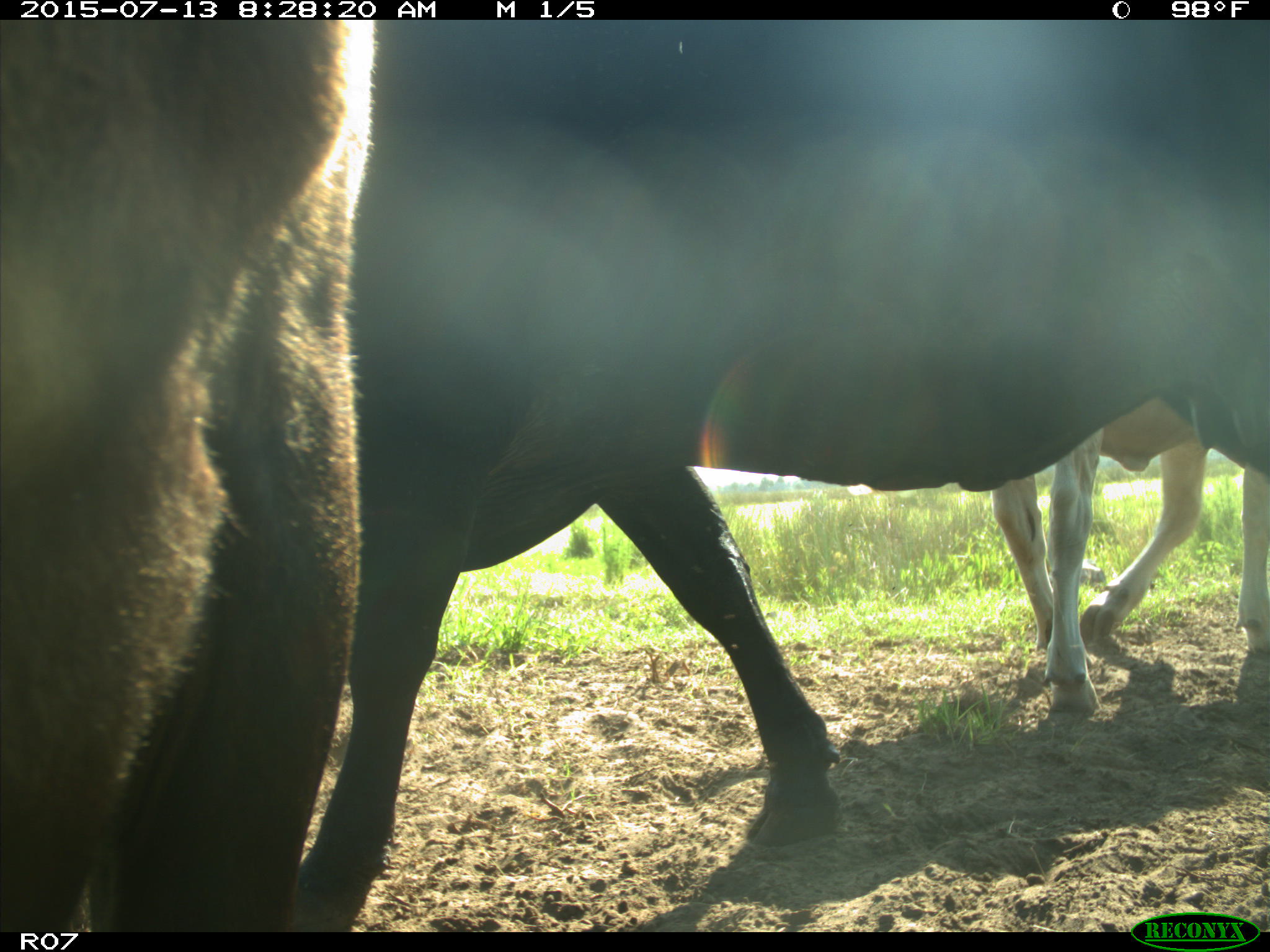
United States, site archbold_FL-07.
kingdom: Animalia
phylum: Chordata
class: Mammalia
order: Artiodactyla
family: Bovidae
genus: Bos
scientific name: Bos taurus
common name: domestic cow